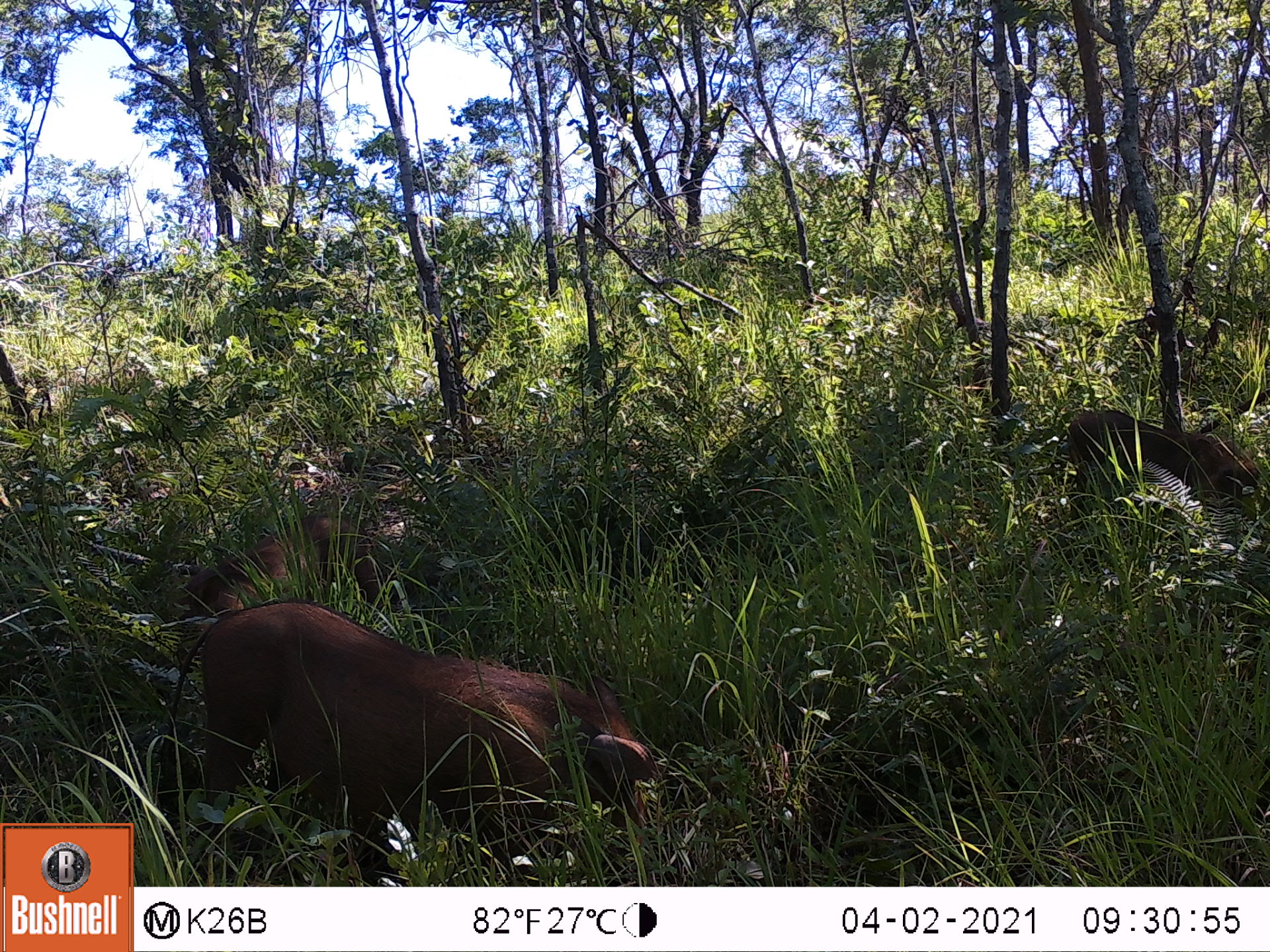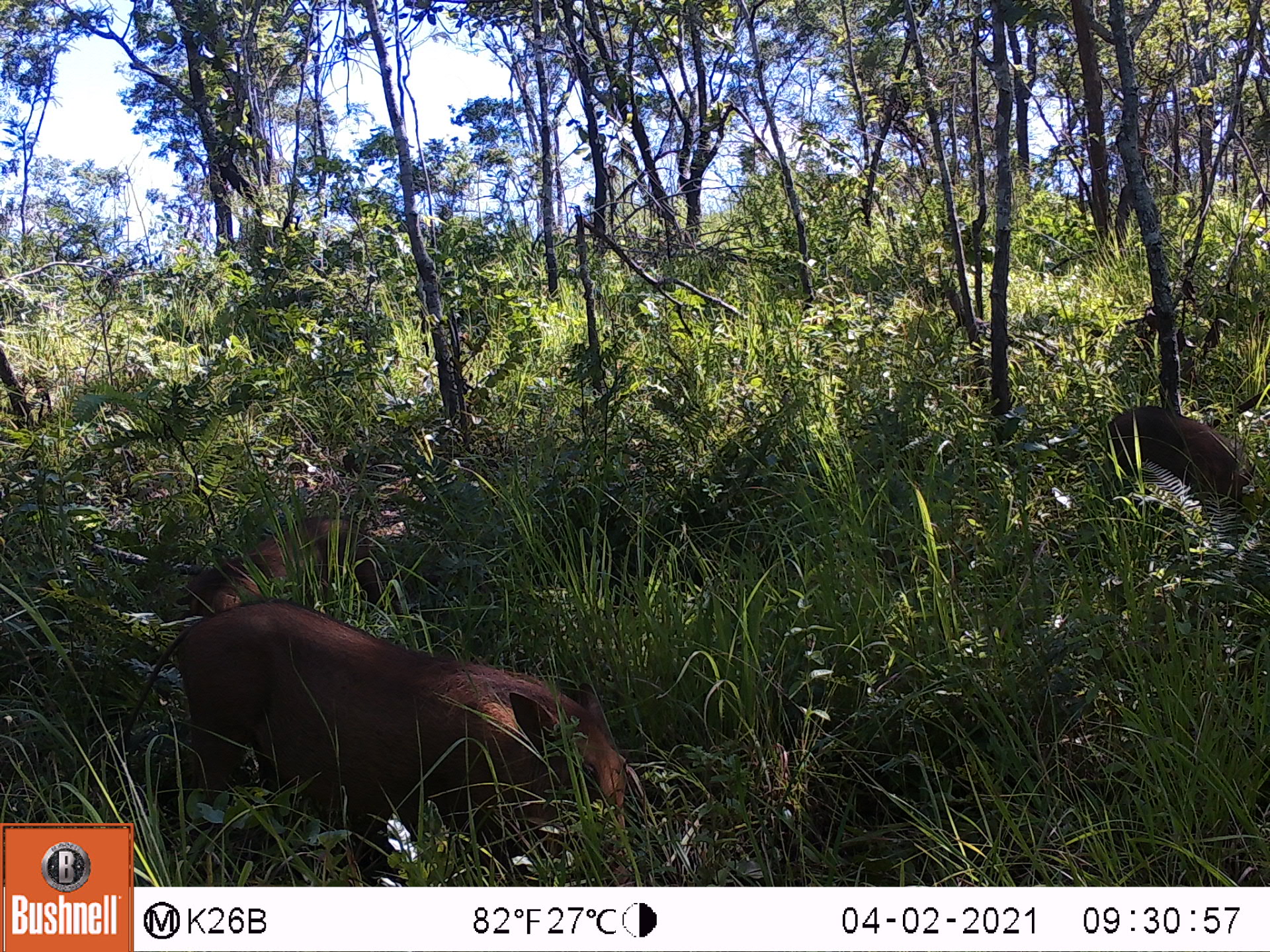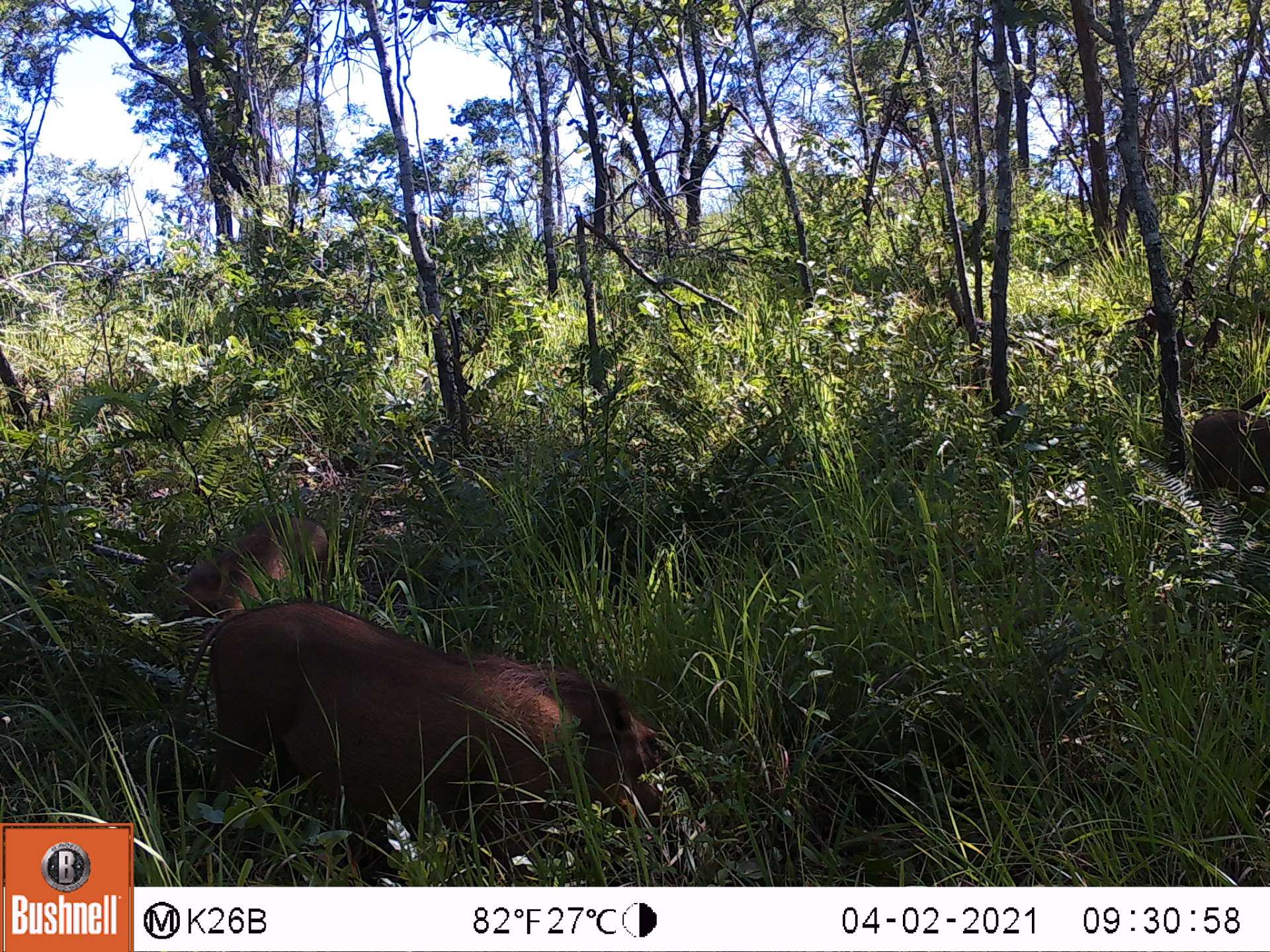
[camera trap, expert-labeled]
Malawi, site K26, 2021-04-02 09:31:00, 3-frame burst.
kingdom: Animalia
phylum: Chordata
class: Mammalia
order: Artiodactyla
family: Suidae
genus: Phacochoerus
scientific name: Phacochoerus africanus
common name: common warthog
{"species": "common warthog (Phacochoerus africanus)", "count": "3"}